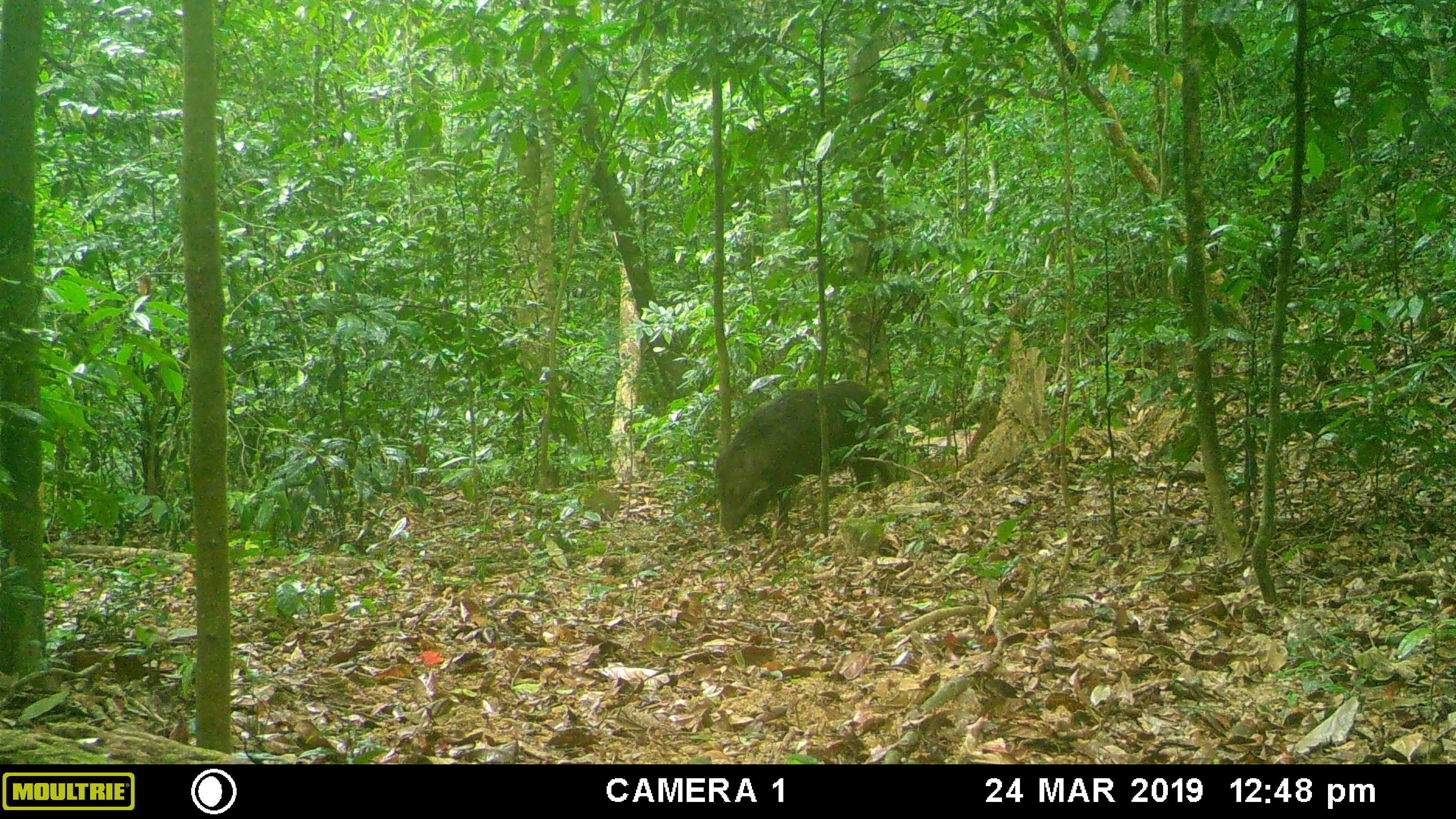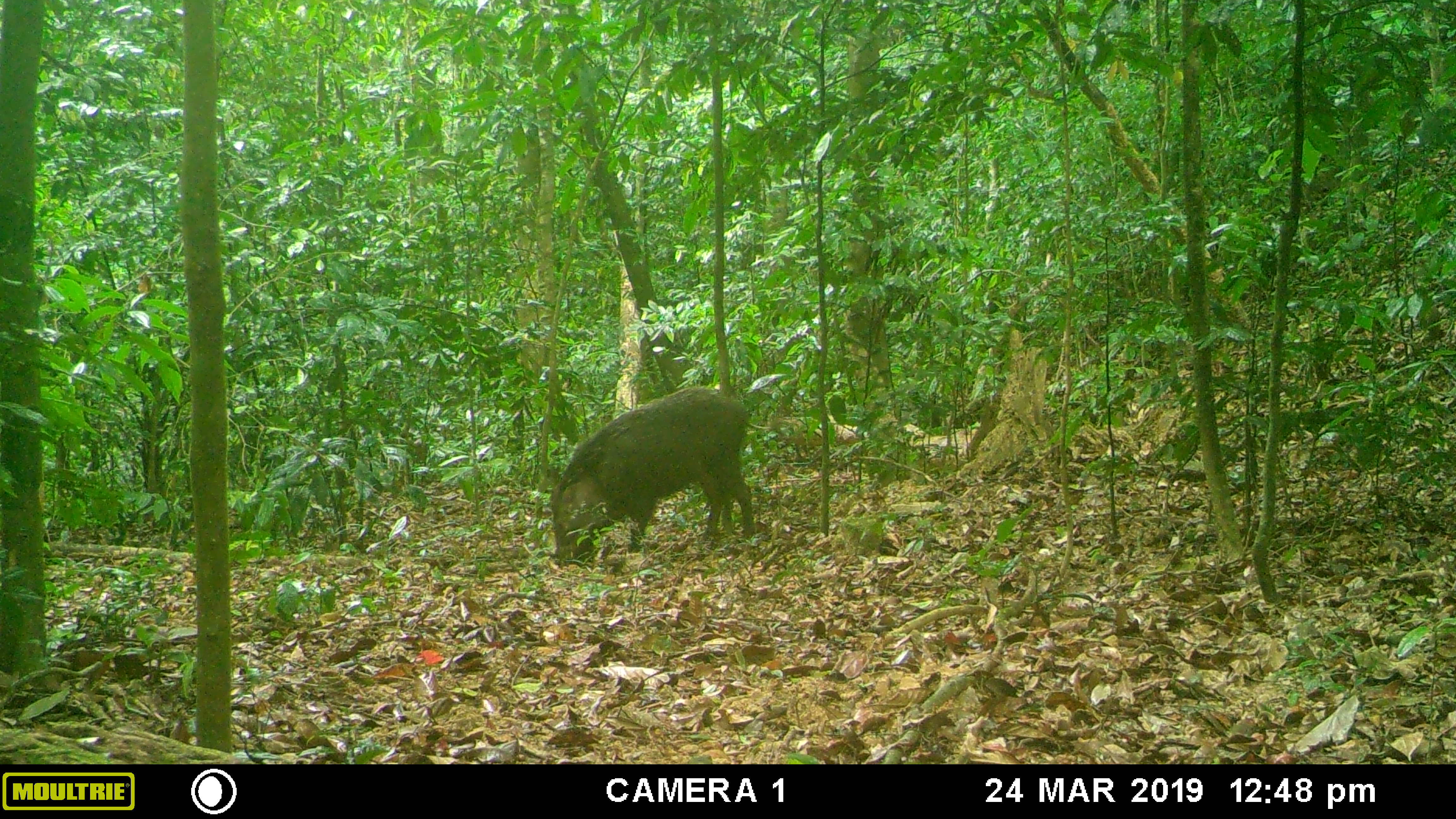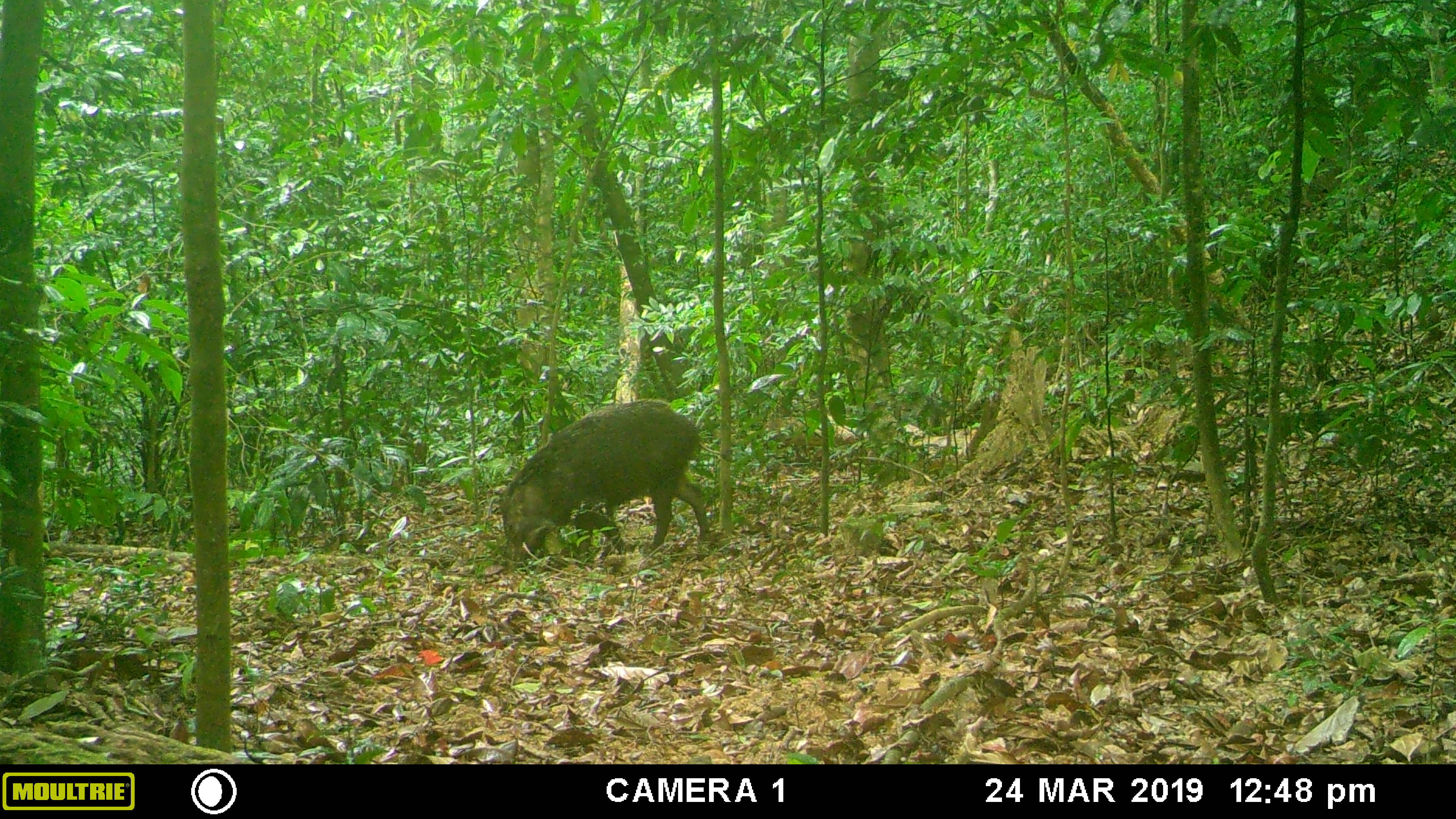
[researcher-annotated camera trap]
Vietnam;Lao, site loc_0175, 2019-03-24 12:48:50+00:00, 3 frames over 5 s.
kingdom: Animalia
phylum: Chordata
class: Mammalia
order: Artiodactyla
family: Suidae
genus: Sus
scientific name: Sus scrofa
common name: eurasian wild pig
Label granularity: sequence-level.